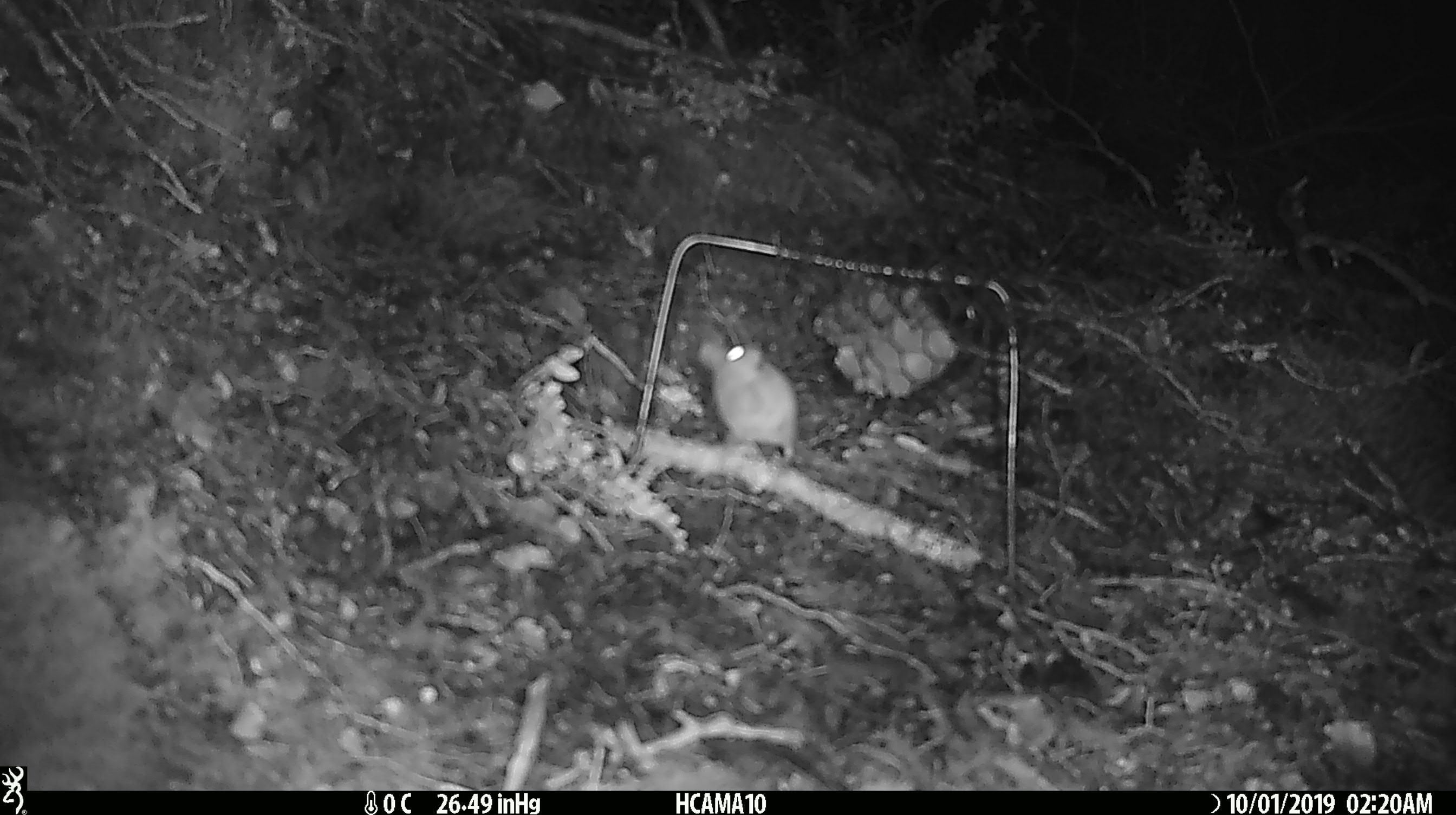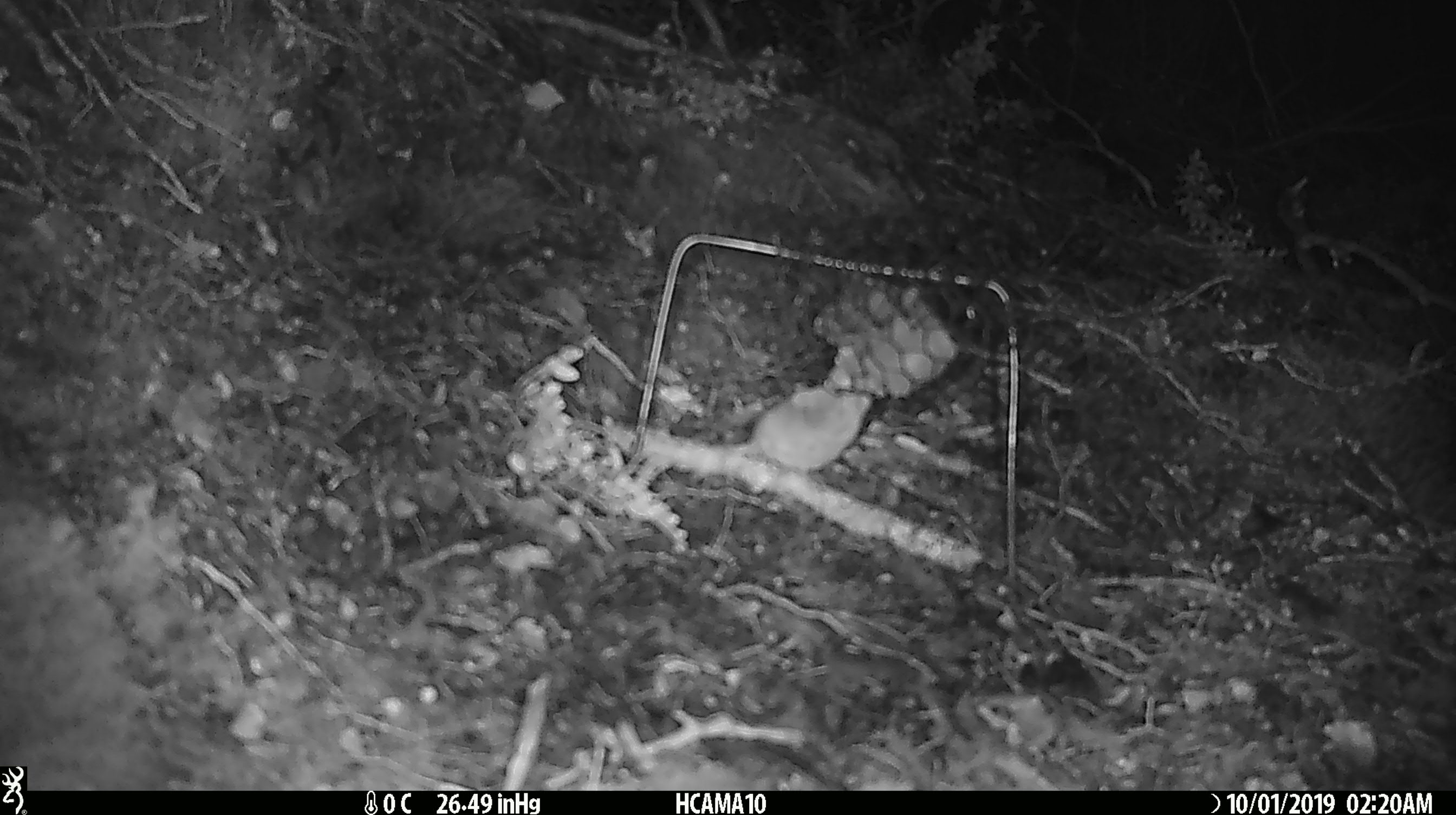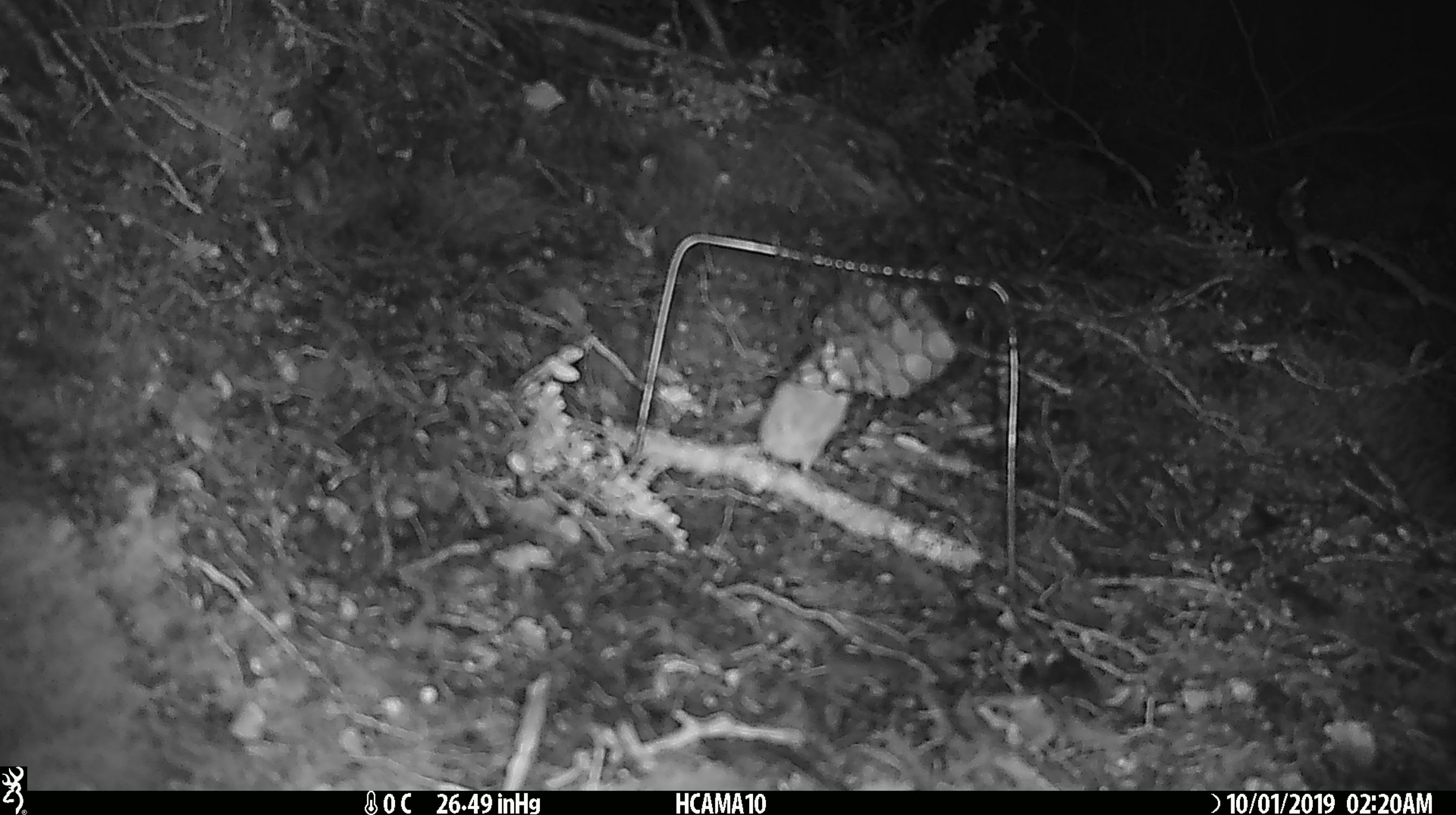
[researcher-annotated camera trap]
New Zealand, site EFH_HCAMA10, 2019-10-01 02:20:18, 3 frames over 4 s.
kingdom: Animalia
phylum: Chordata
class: Mammalia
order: Rodentia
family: Muridae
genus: Mus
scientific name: Mus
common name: mouse